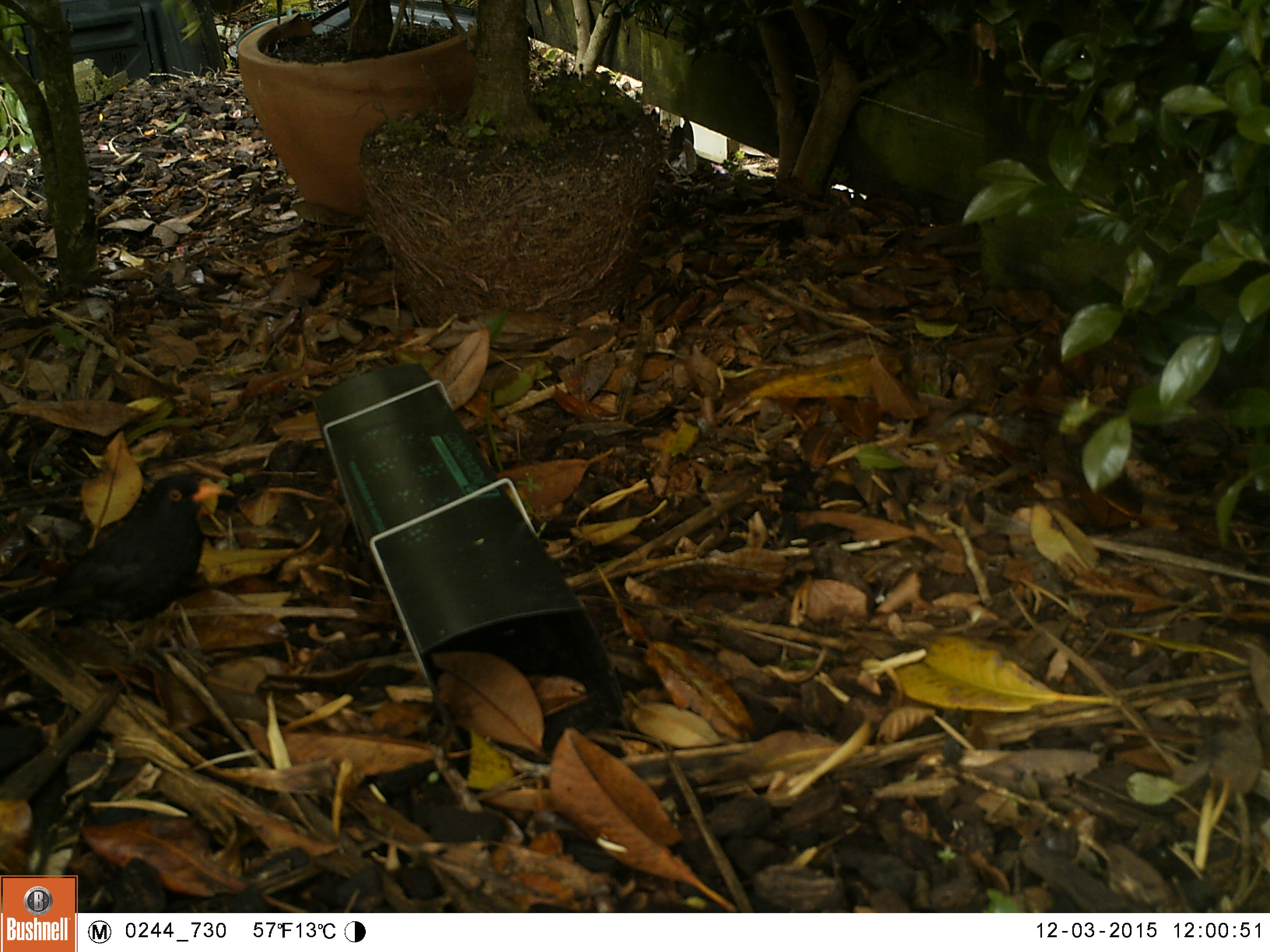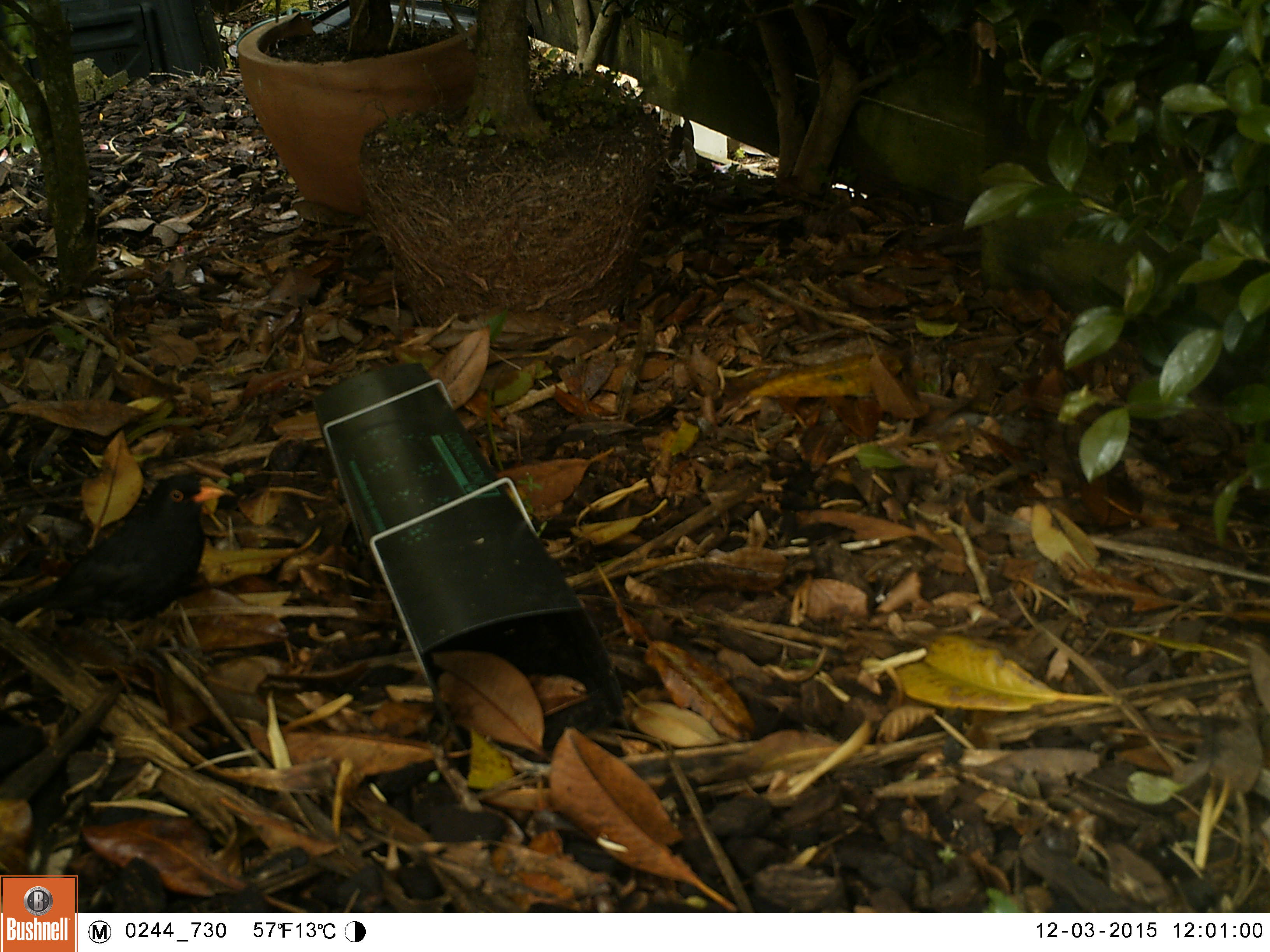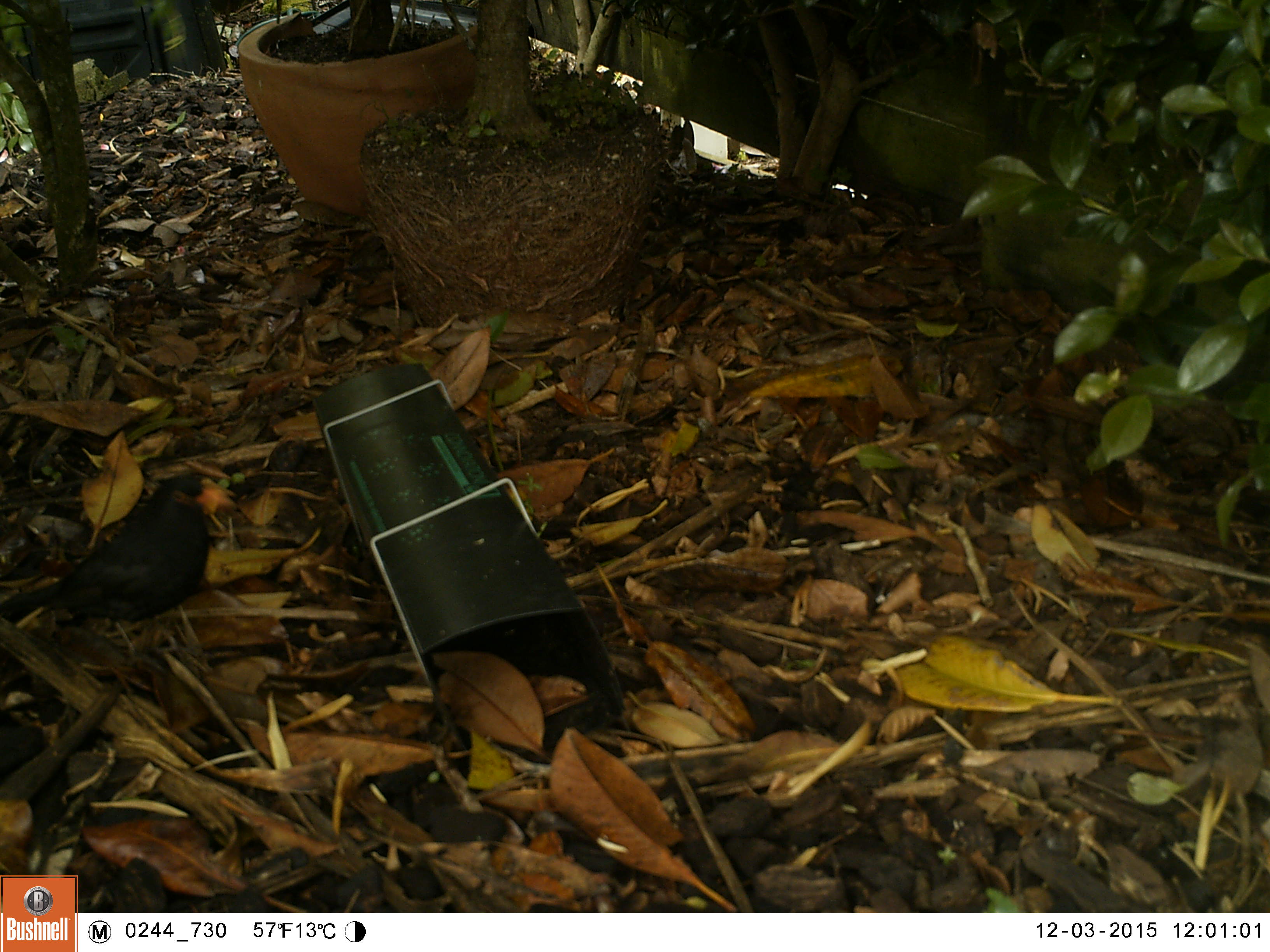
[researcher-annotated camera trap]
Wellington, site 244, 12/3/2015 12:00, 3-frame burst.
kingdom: Animalia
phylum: Chordata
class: Aves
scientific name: Aves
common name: bird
Bird (Aves).